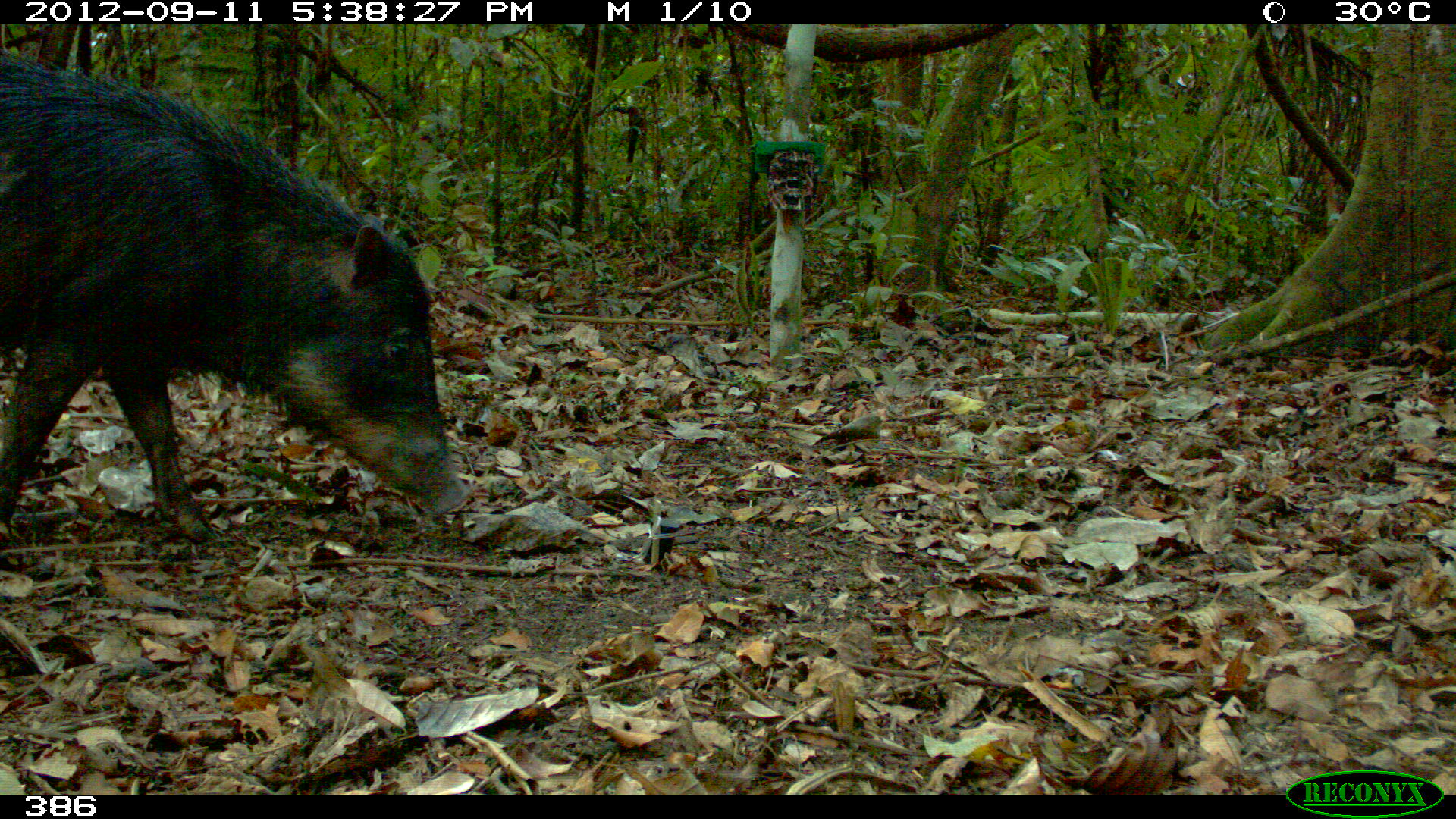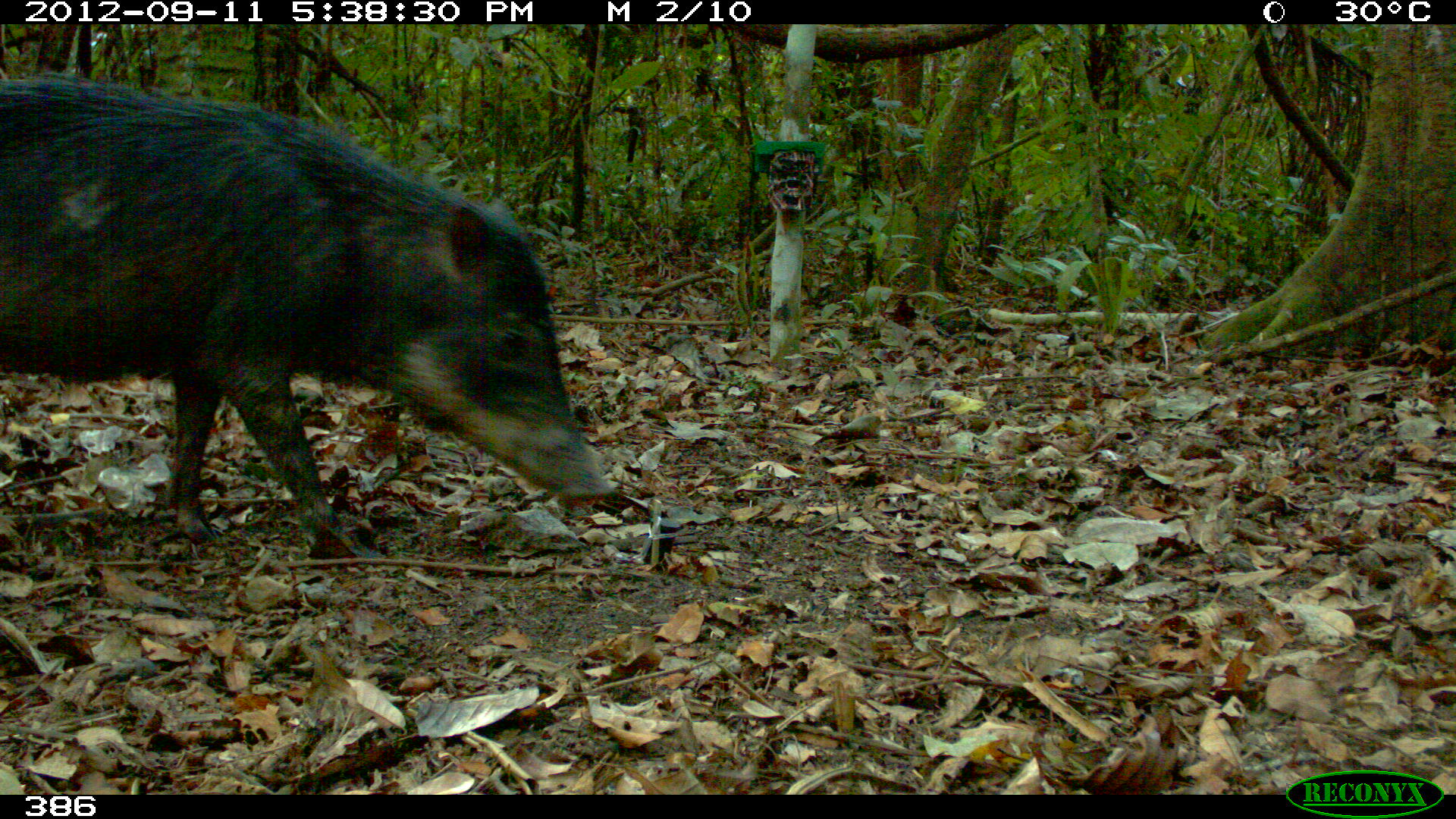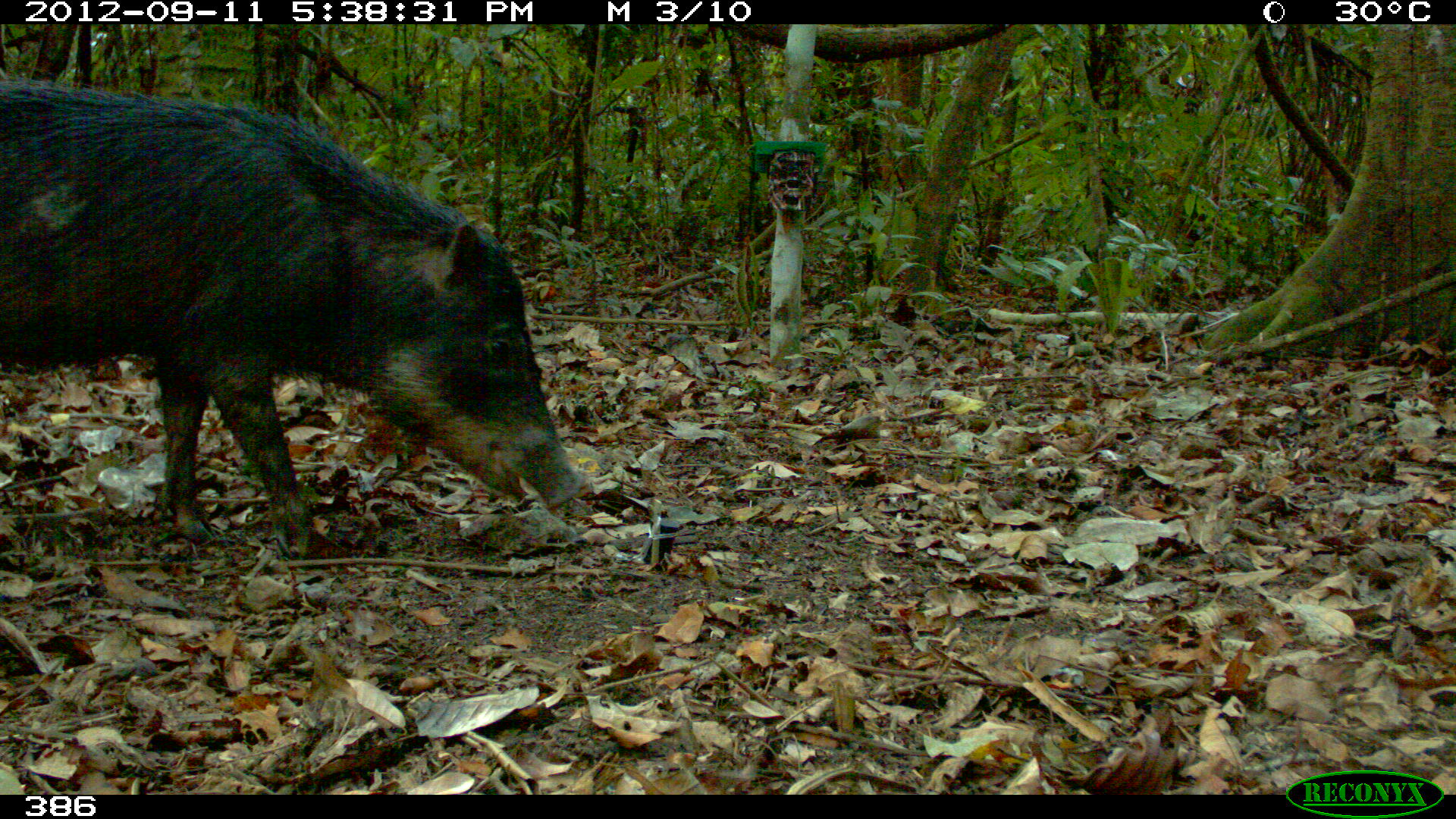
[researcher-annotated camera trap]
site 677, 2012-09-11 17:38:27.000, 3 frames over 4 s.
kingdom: Animalia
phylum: Chordata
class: Mammalia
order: Artiodactyla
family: Tayassuidae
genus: Tayassu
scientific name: Tayassu pecari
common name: white-lipped peccary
Tayassu pecari (white-lipped peccary).